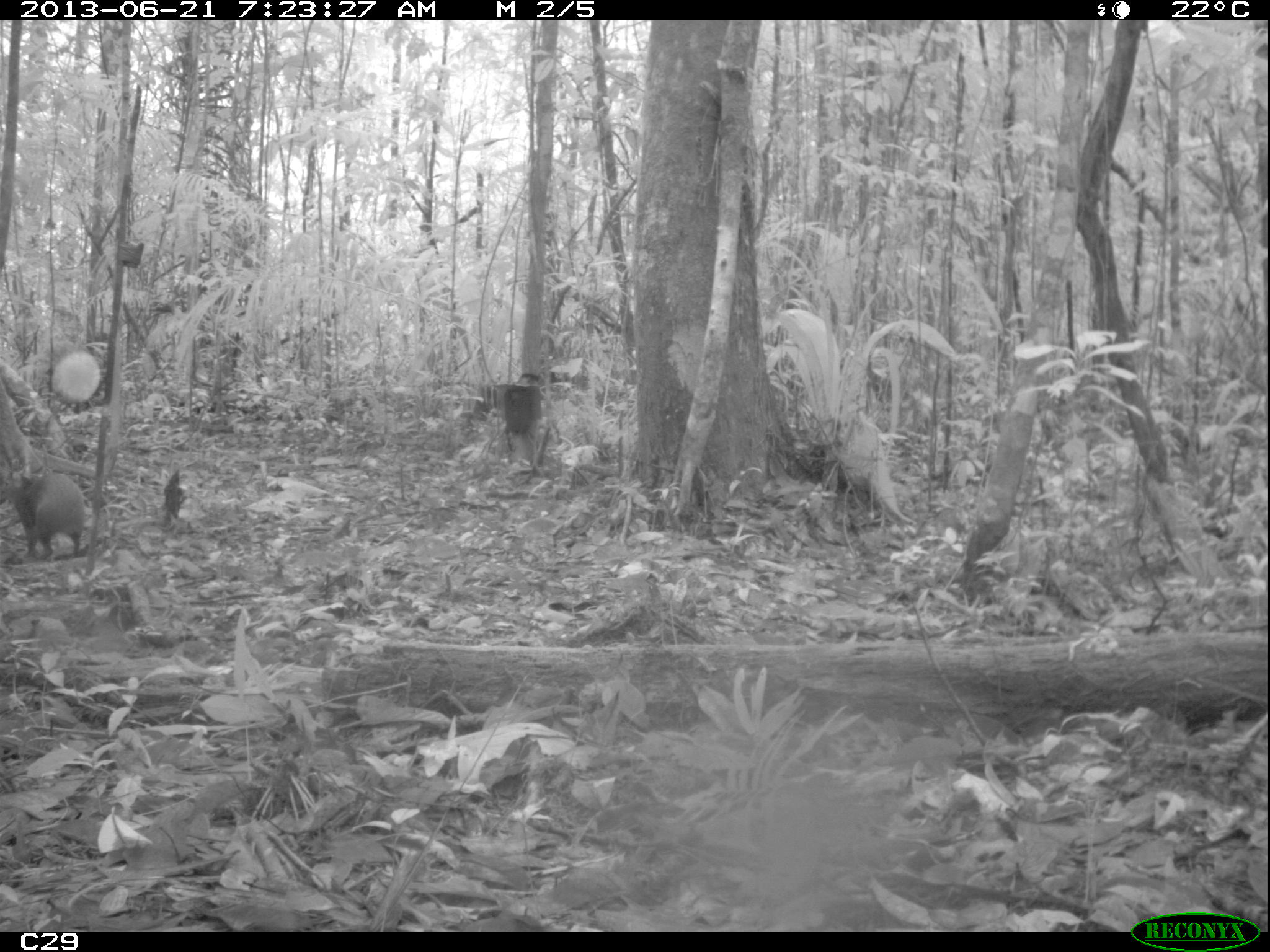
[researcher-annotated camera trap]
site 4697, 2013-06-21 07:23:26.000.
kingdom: Animalia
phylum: Chordata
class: Mammalia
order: Rodentia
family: Dasyproctidae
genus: Dasyprocta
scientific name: Dasyprocta leporina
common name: red-rumped agouti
Dasyprocta leporina (red-rumped agouti), count 1, age adult.